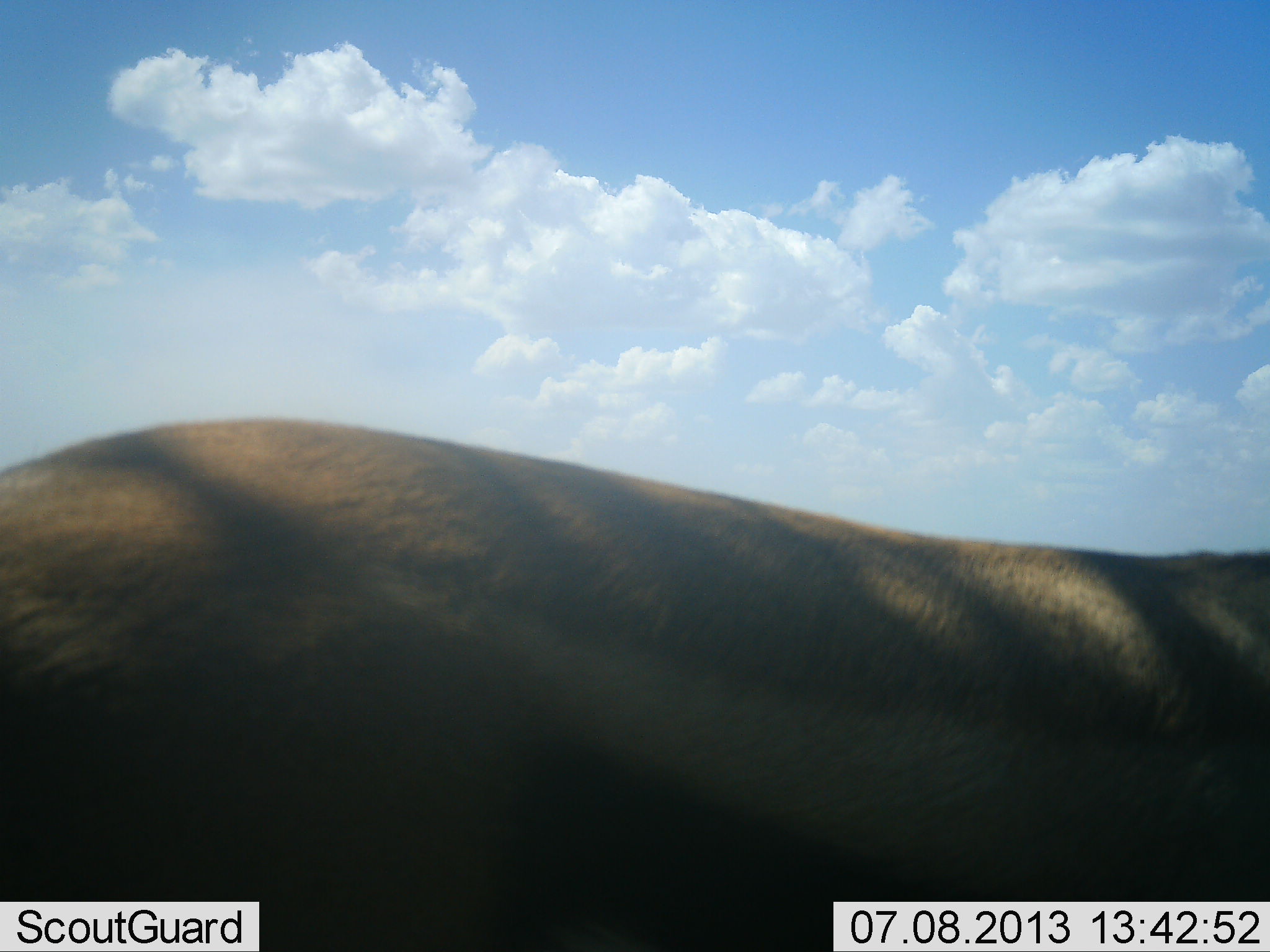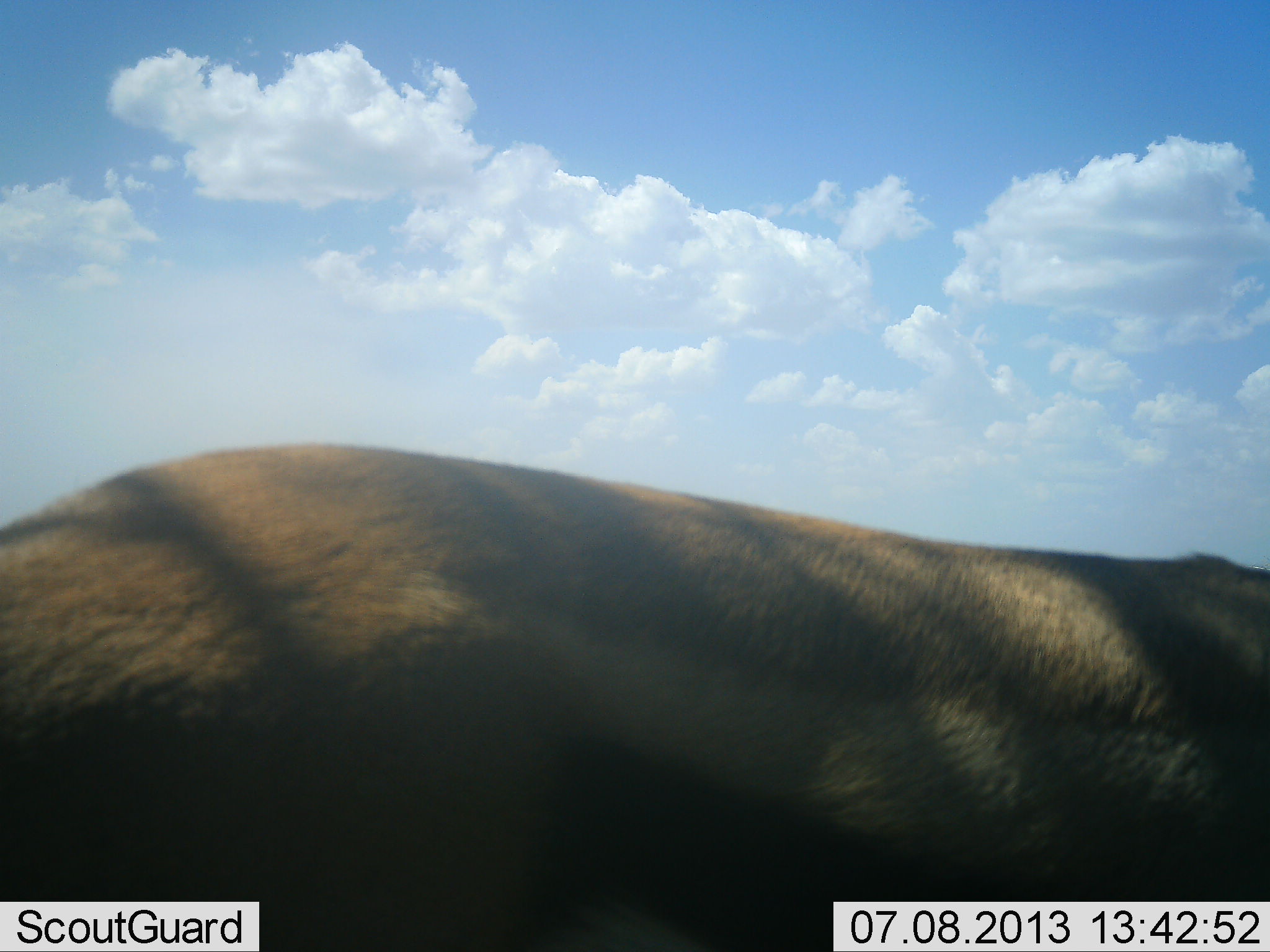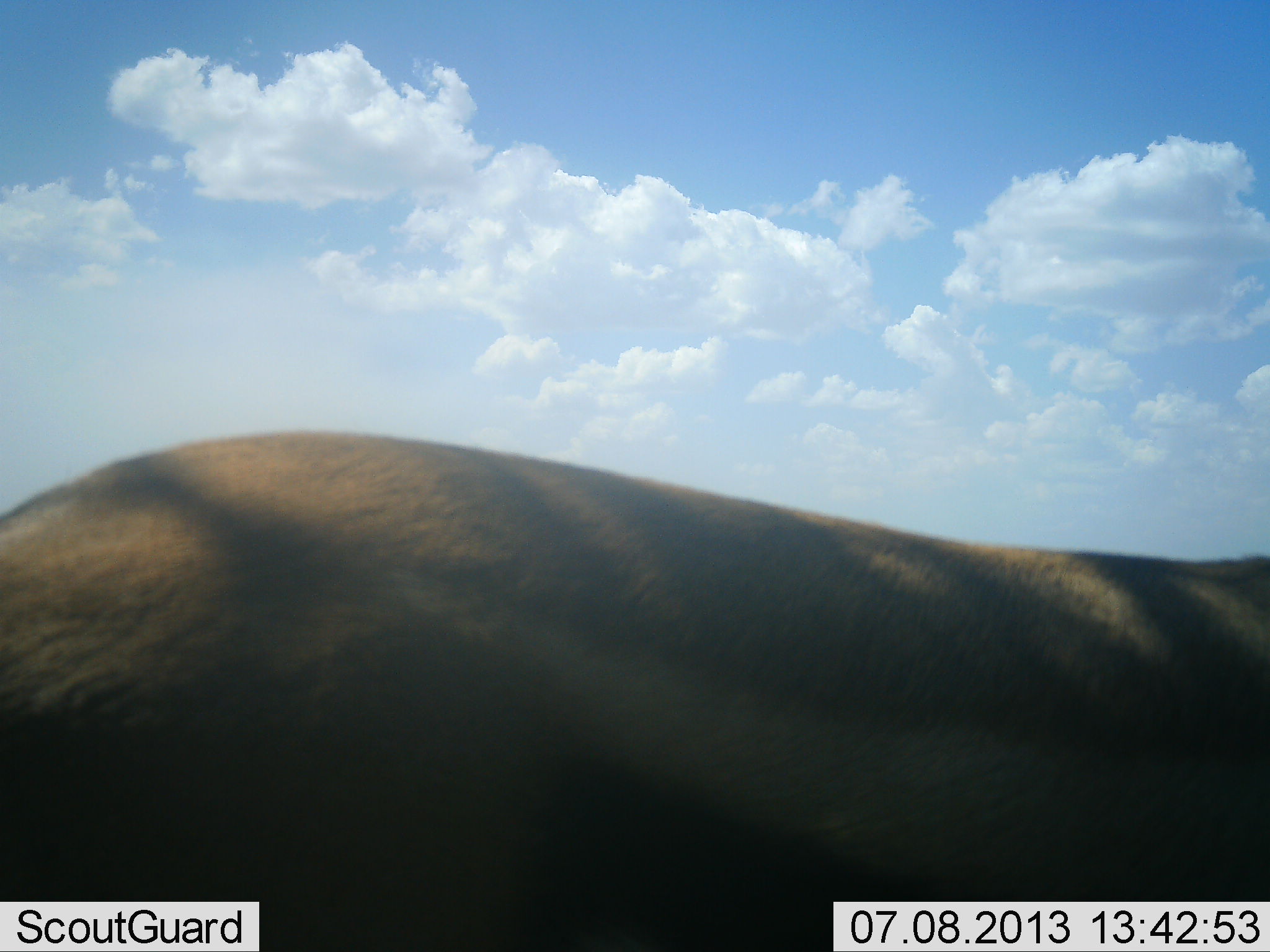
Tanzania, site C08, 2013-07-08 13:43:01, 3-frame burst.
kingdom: Animalia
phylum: Chordata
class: Mammalia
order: Artiodactyla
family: Bovidae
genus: Eudorcas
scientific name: Eudorcas thomsonii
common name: thomson's gazelle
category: gazellethomsons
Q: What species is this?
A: Gazellethomsons (thomson's gazelle) (Eudorcas thomsonii).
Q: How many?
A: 1.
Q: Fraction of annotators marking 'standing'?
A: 100%.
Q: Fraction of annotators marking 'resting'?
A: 0%.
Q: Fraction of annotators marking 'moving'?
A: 0%.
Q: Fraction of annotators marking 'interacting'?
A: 0%.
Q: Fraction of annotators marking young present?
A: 0%.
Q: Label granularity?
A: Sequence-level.